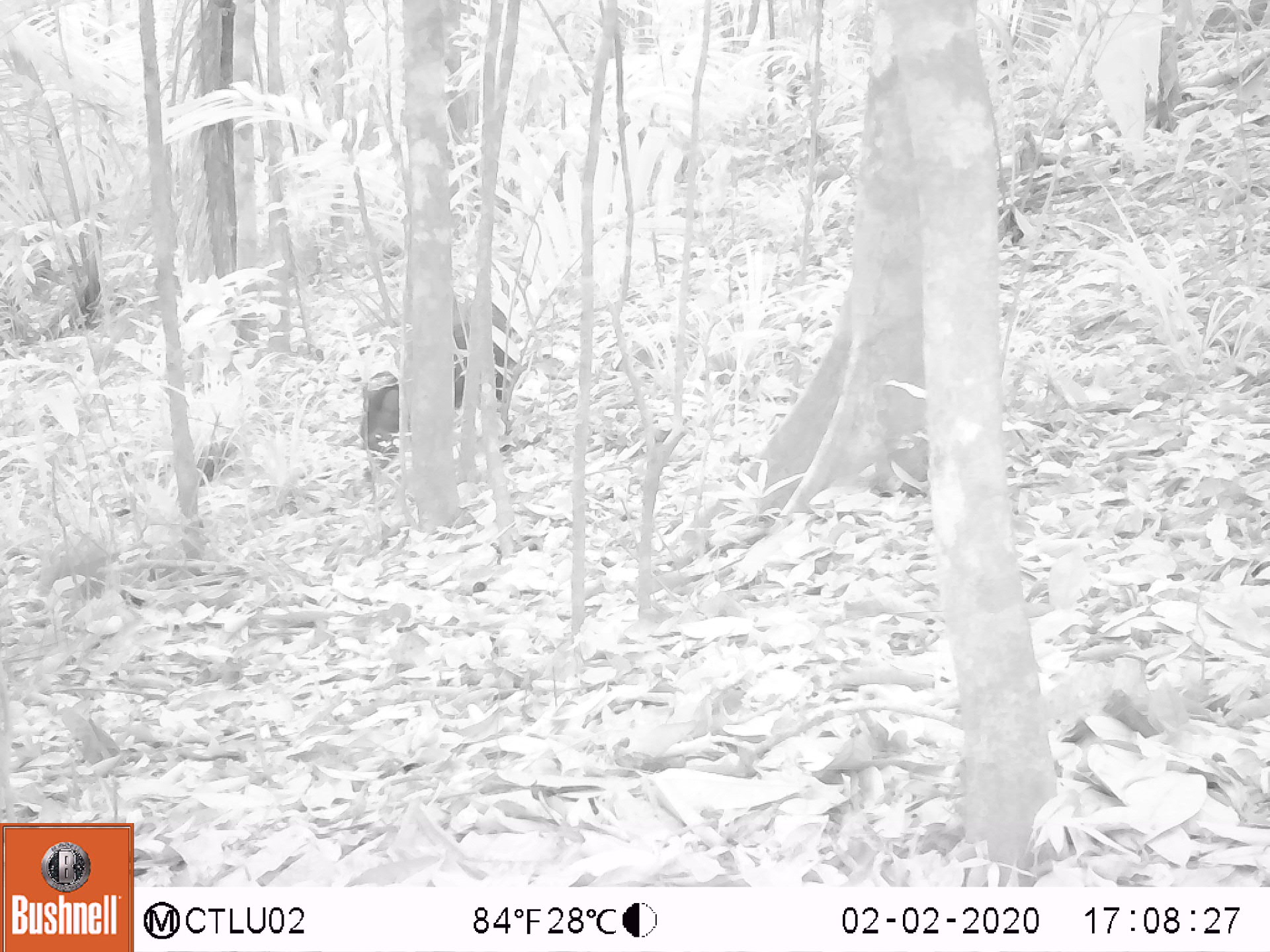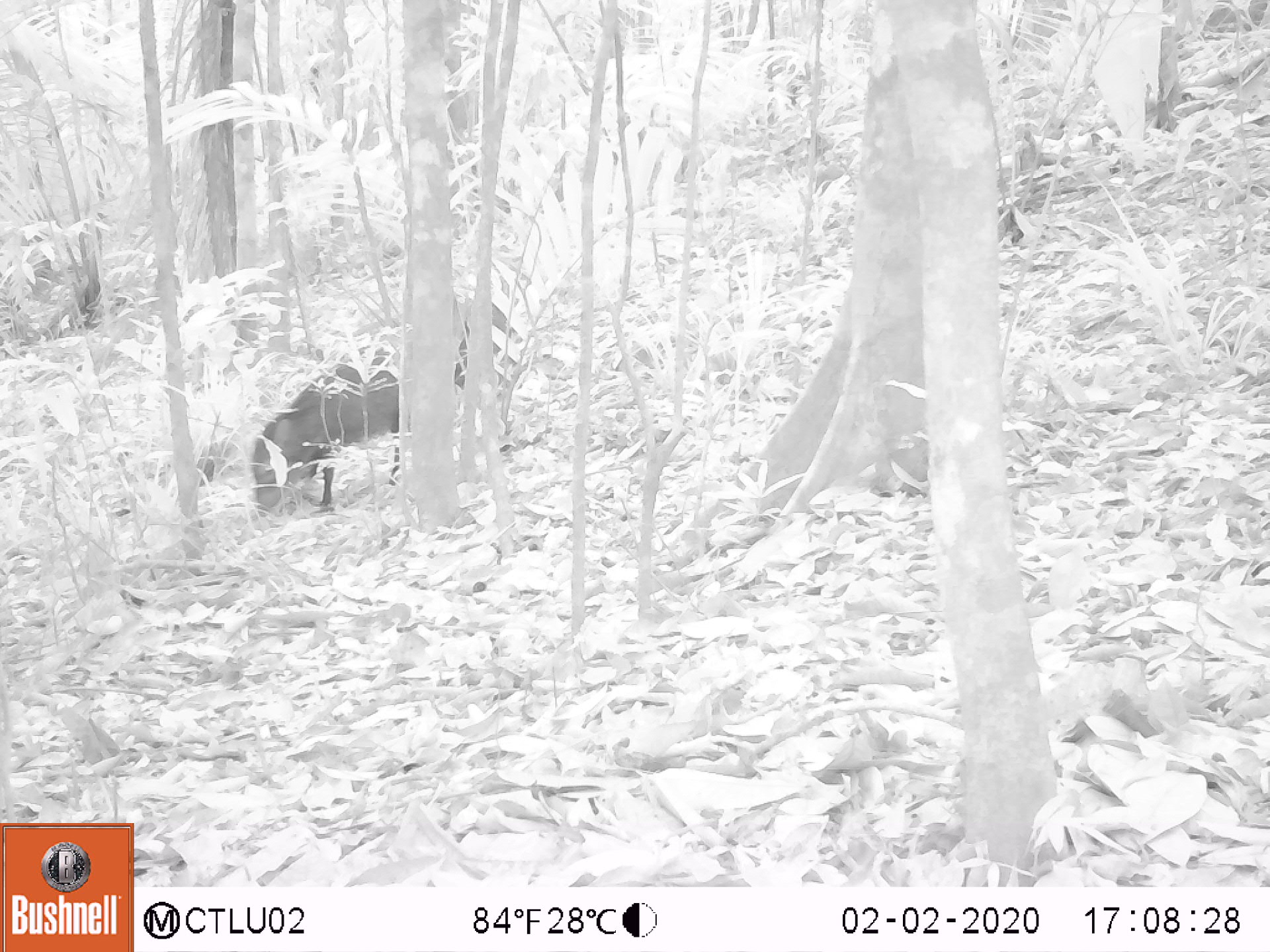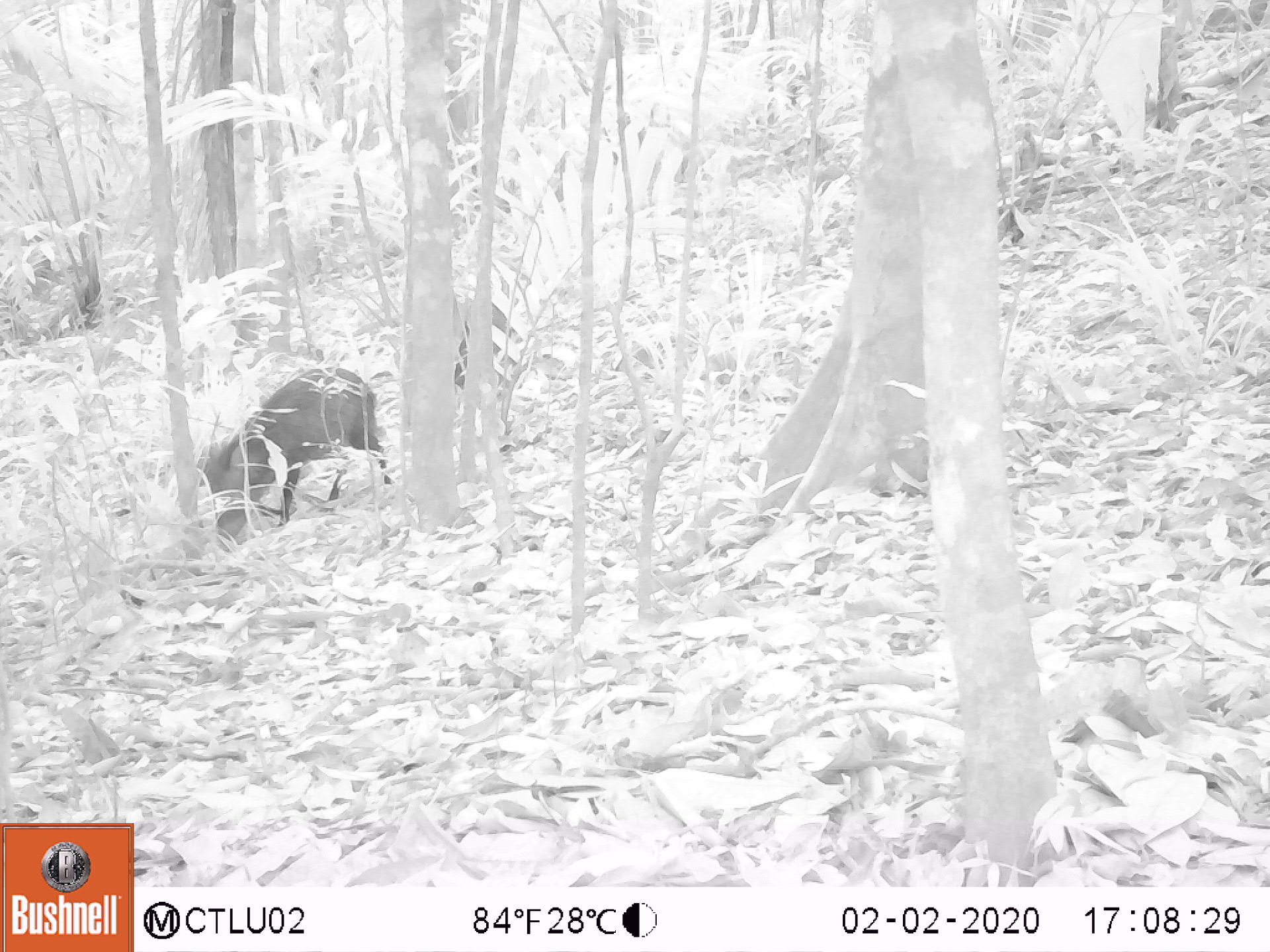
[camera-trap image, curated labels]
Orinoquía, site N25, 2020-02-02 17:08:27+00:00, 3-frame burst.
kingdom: Animalia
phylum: Chordata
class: Mammalia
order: Artiodactyla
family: Tayassuidae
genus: Pecari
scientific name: Pecari tajacu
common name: collared peccary